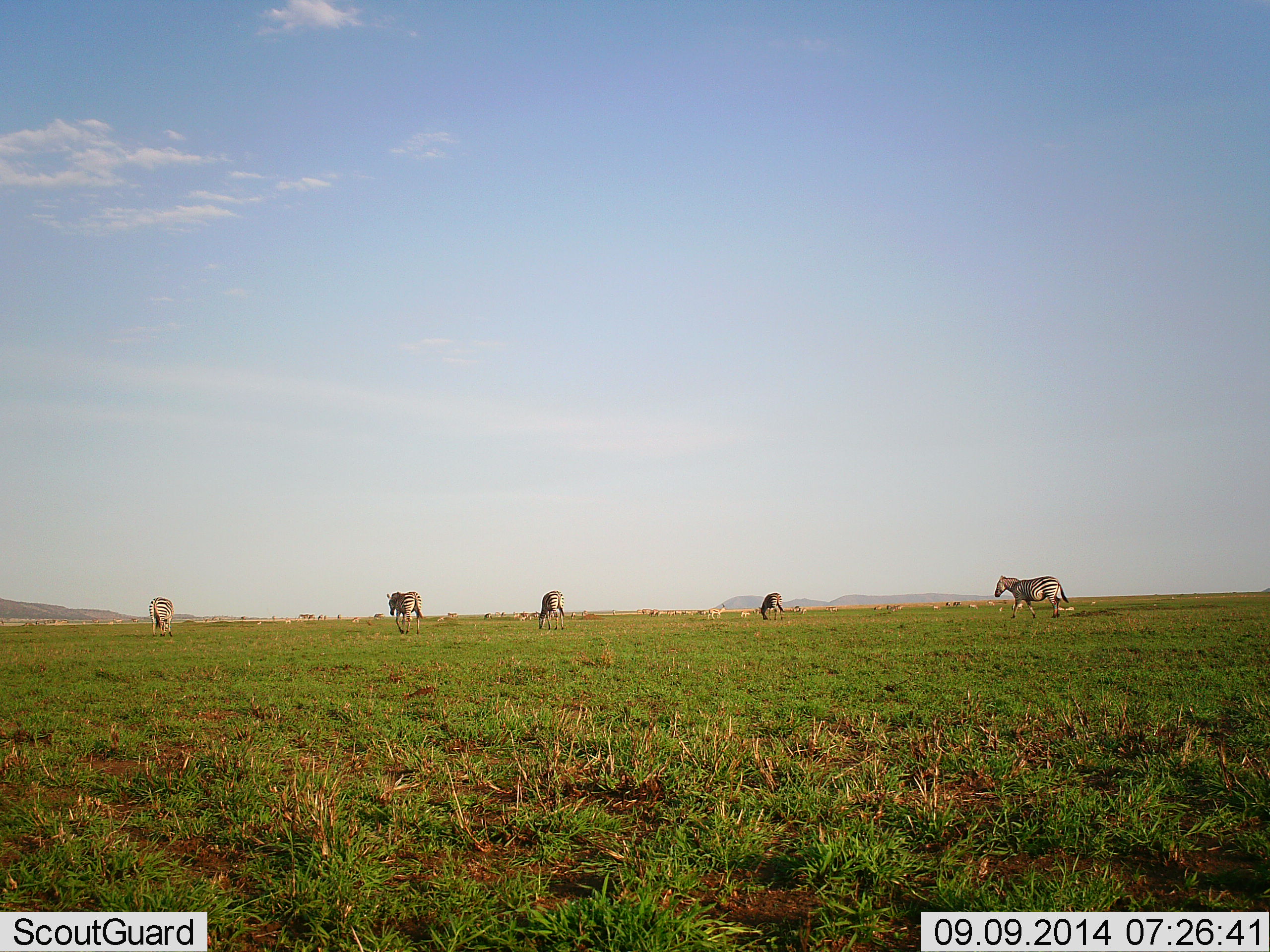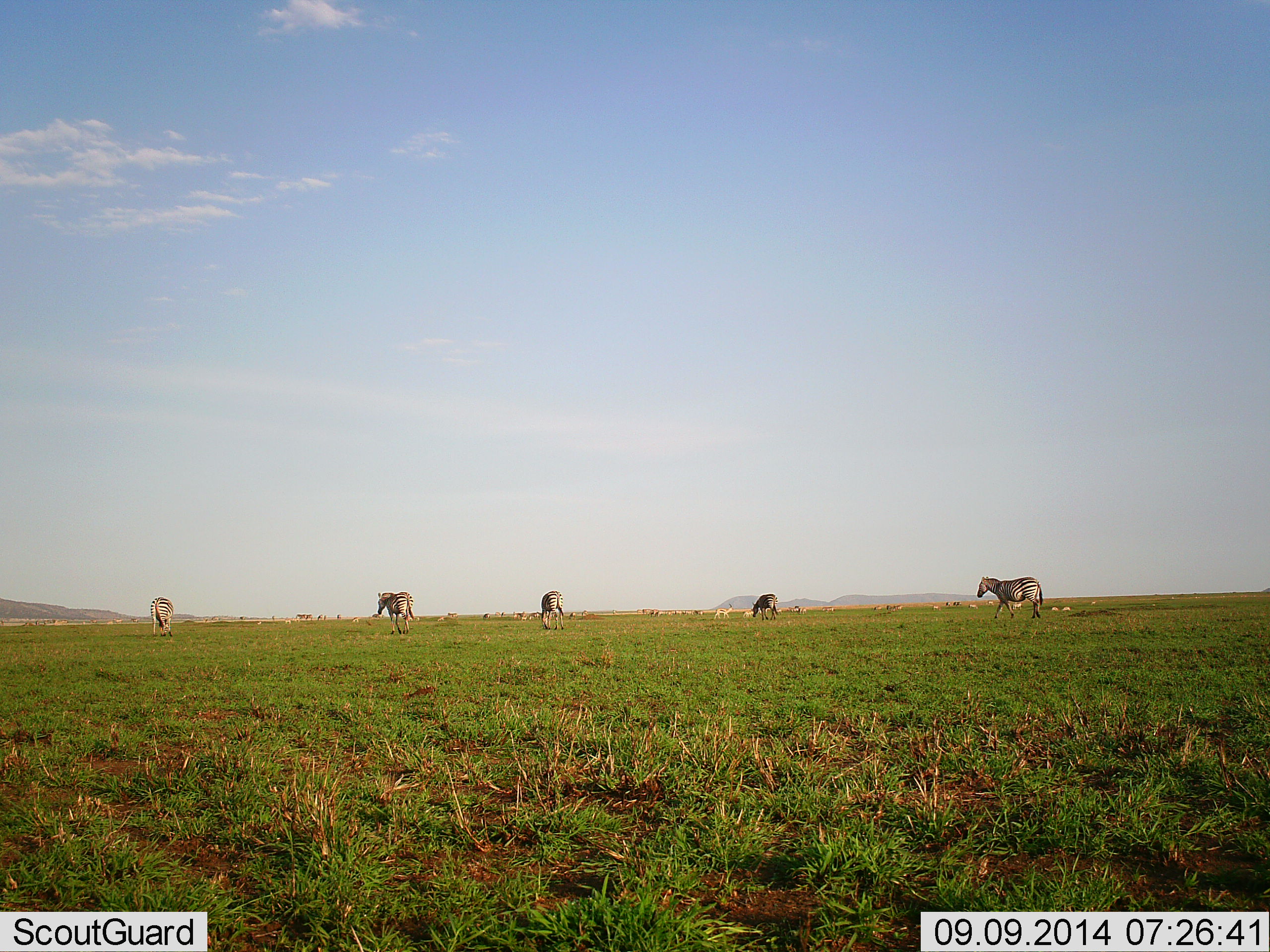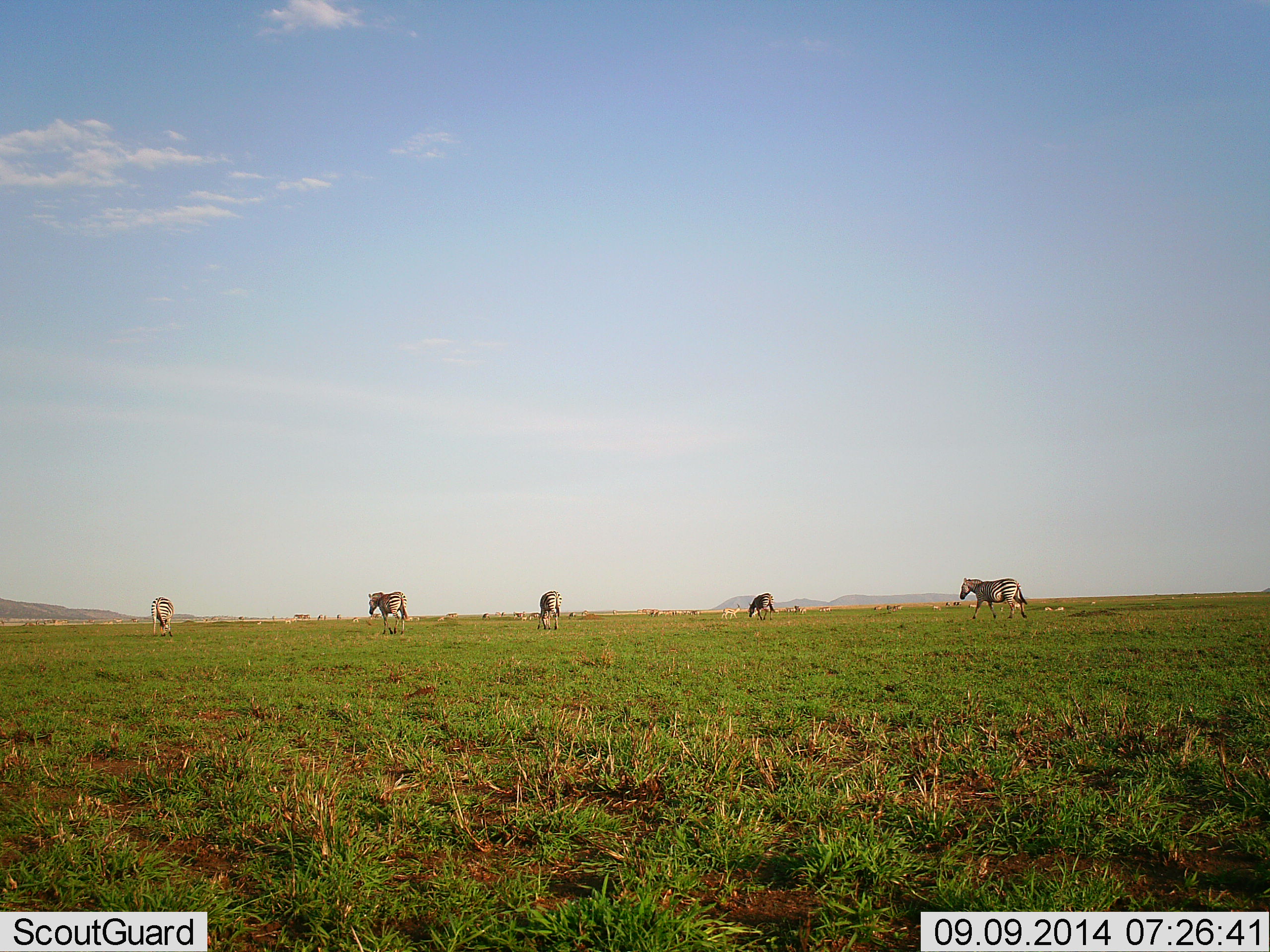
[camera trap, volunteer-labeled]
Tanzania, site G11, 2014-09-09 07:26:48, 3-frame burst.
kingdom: Animalia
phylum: Chordata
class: Mammalia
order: Perissodactyla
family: Equidae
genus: Equus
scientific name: Equus quagga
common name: plains zebra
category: zebra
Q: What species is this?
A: Zebra (plains zebra) (Equus quagga).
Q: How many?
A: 5.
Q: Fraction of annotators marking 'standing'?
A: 23%.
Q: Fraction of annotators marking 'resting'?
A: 0%.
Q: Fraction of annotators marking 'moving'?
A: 85%.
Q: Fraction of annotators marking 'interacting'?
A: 0%.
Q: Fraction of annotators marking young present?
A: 0%.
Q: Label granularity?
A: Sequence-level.